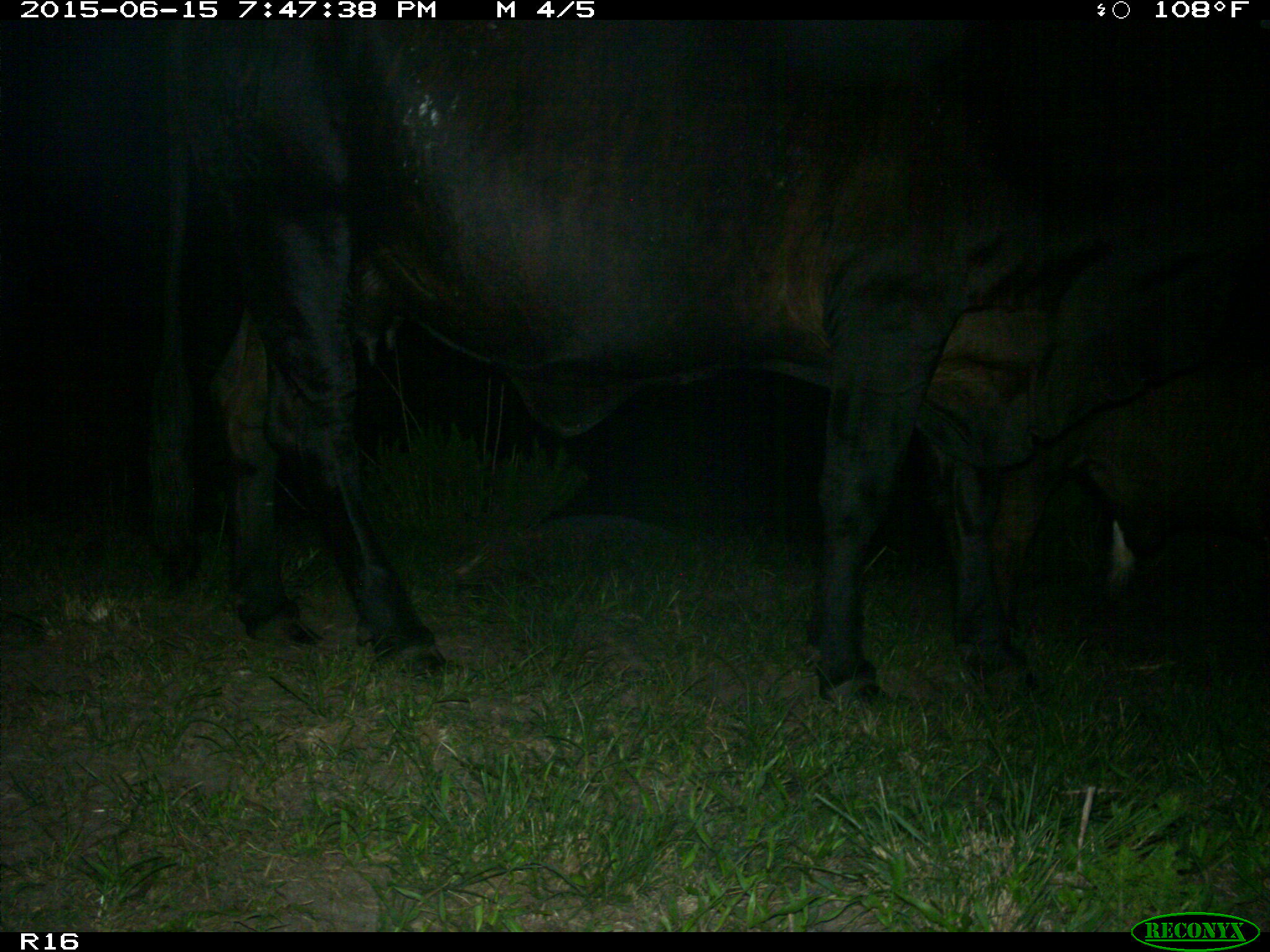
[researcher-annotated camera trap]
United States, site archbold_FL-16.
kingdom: Animalia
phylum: Chordata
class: Mammalia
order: Artiodactyla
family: Bovidae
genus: Bos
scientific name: Bos taurus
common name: domestic cow